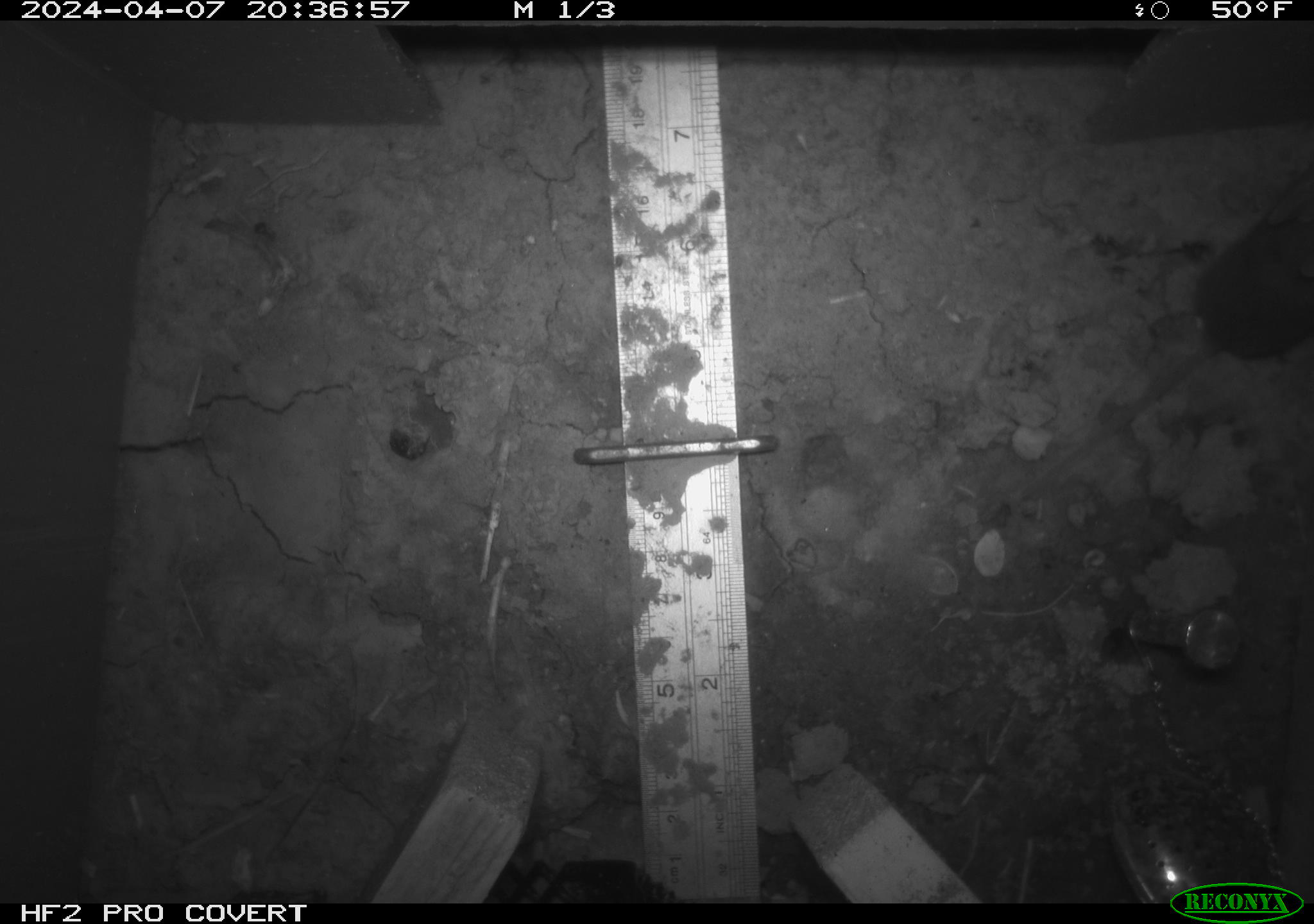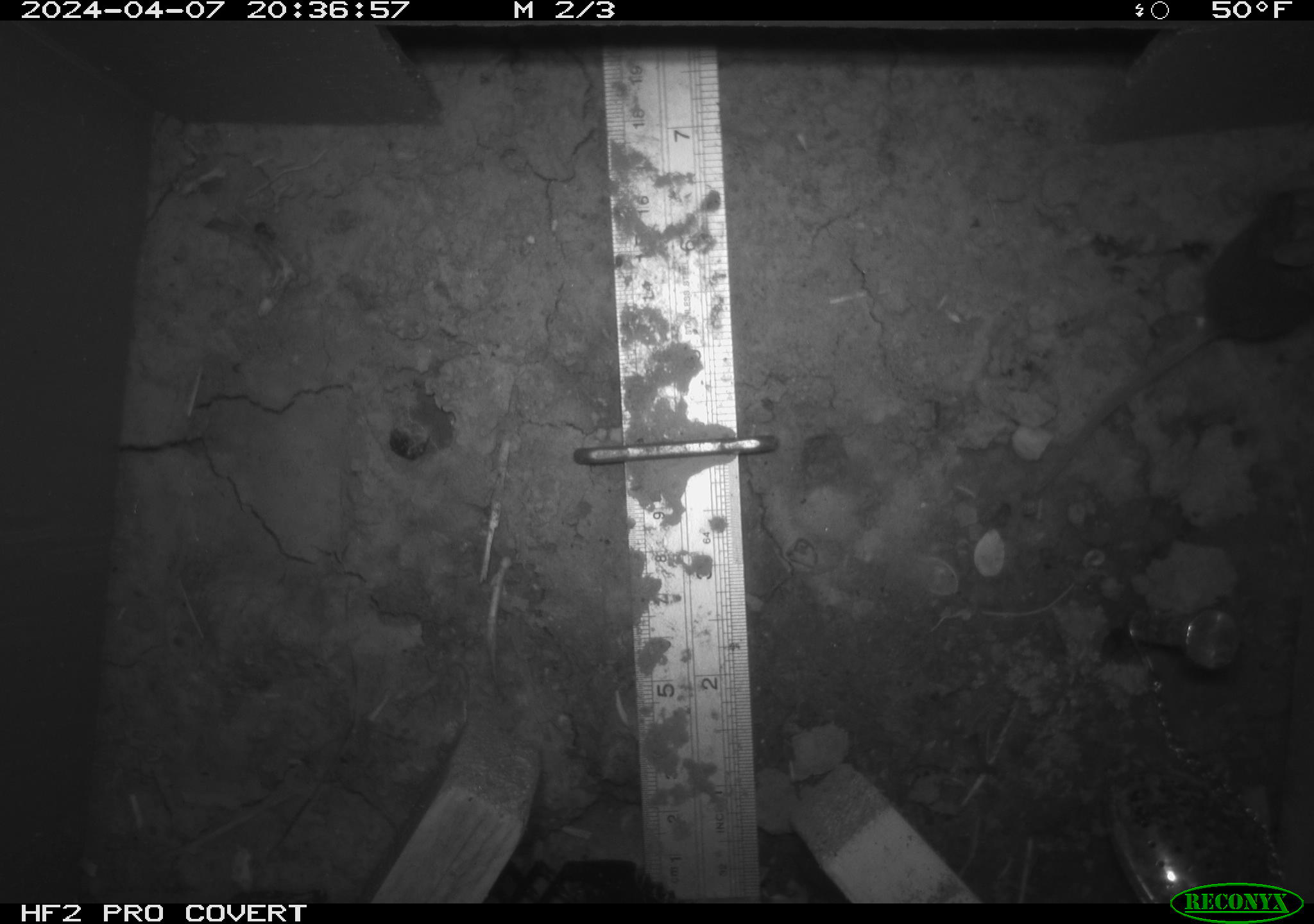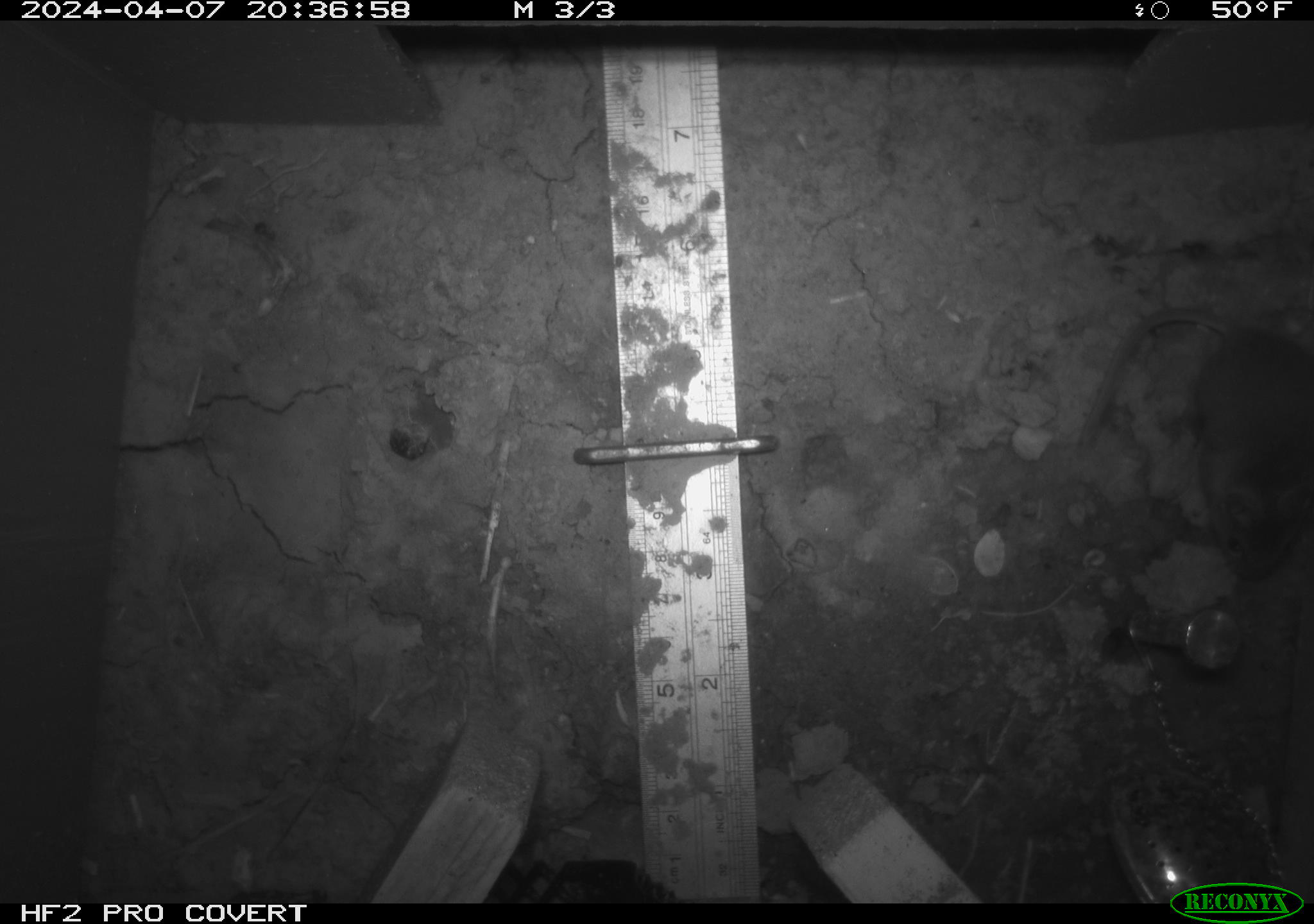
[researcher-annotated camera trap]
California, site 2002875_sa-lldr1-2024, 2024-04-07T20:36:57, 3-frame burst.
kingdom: Animalia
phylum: Chordata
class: Mammalia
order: Rodentia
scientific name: Rodentia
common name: mouse species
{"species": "mouse species (Rodentia)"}